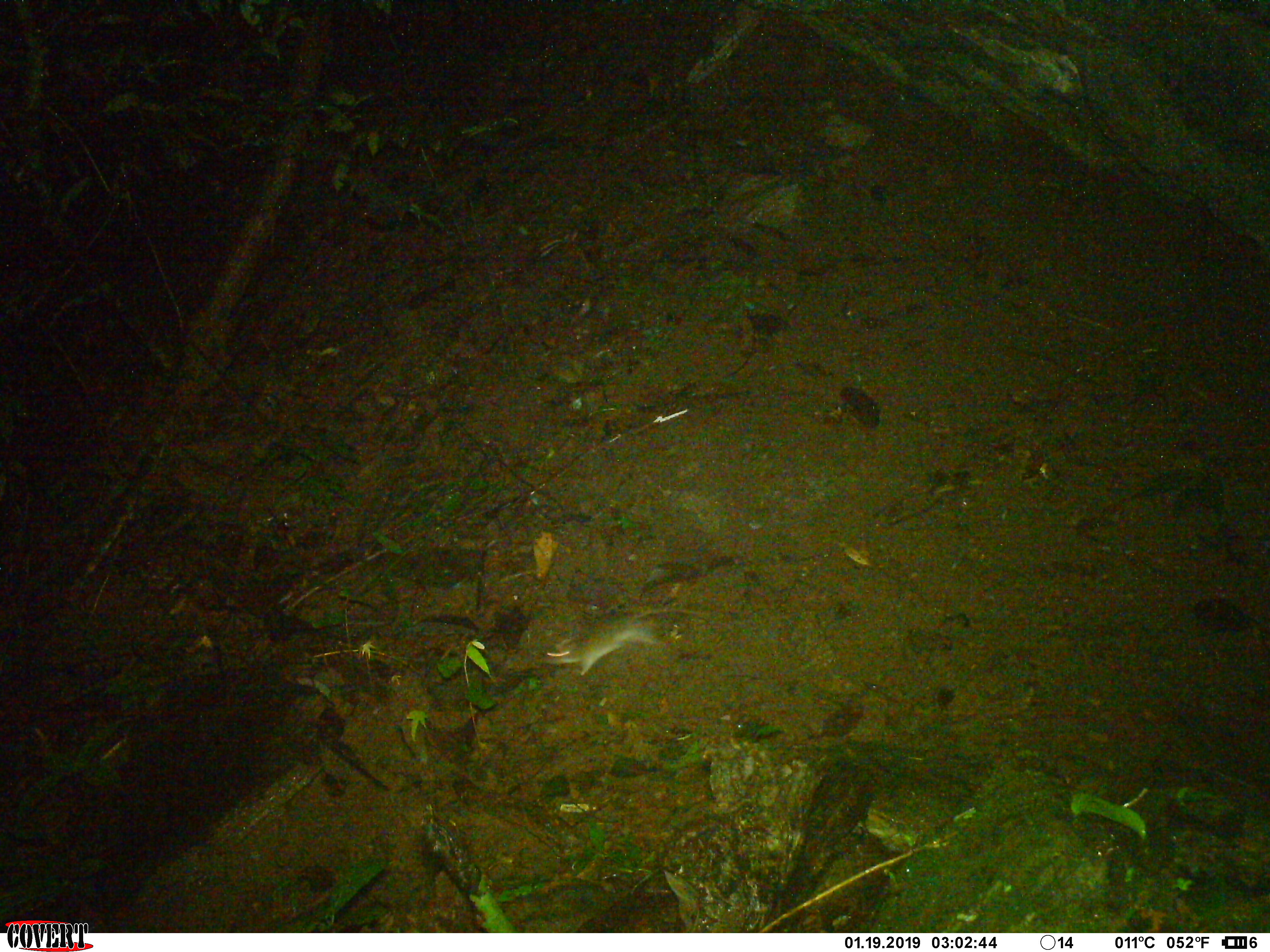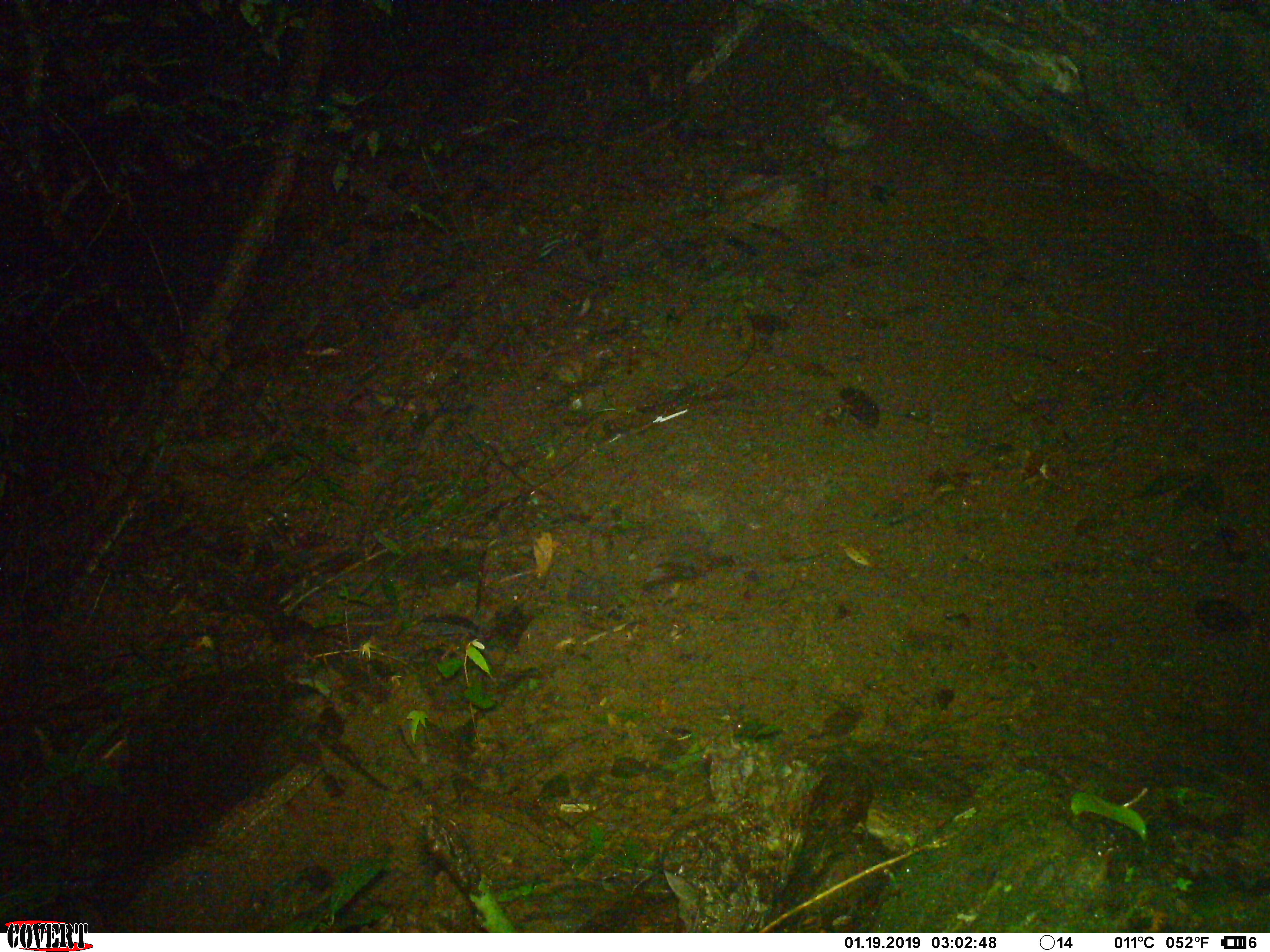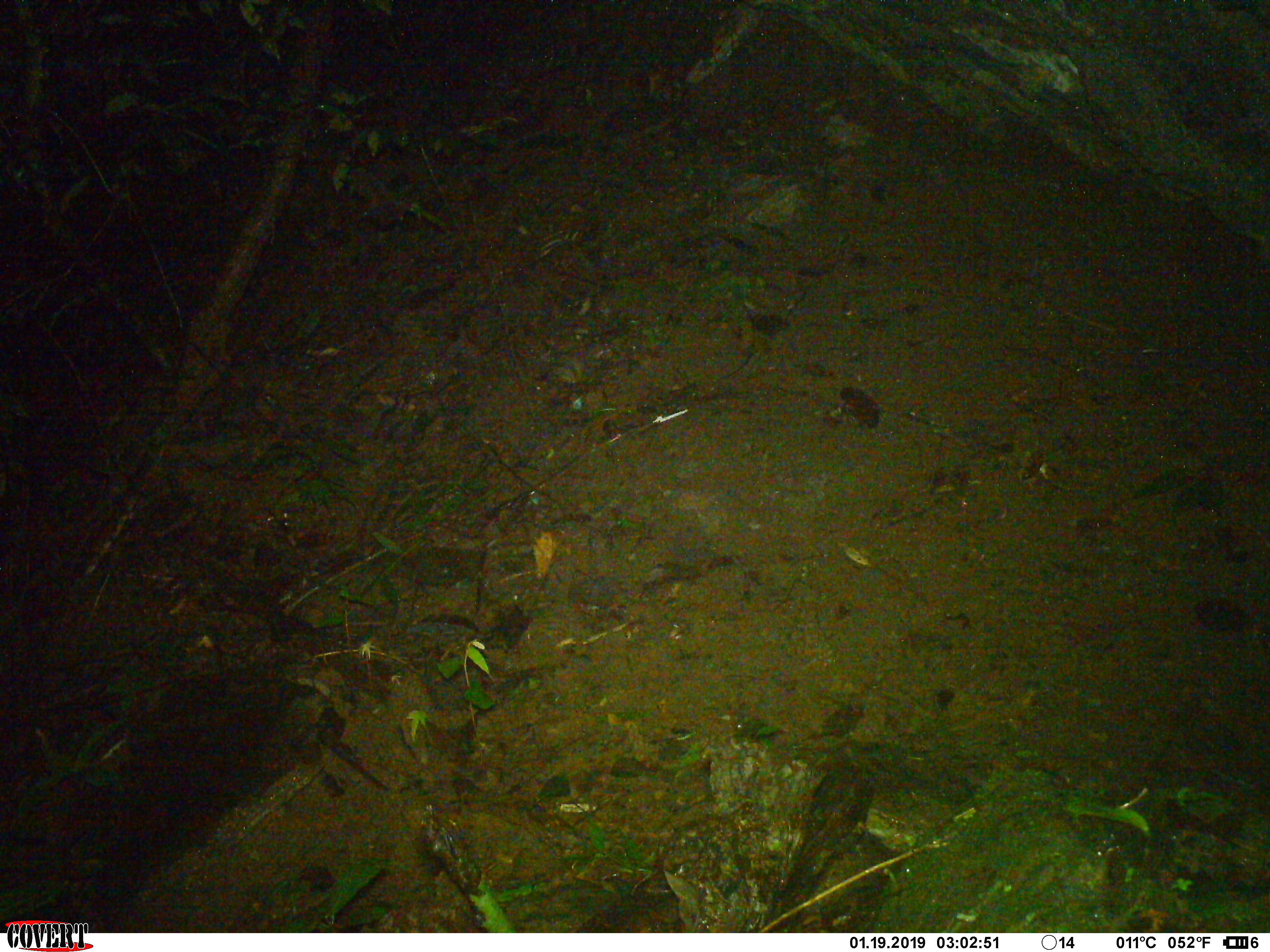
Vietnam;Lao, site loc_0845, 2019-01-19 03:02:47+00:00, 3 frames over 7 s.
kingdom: Animalia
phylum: Chordata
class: Mammalia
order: Rodentia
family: Muridae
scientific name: Muridae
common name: old-world mice and rats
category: unidentified murid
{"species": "unidentified murid (old-world mice and rats) (Muridae)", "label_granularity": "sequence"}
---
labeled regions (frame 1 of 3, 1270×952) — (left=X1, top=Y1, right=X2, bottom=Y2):
unidentified murid: (left=543, top=607, right=707, bottom=676)